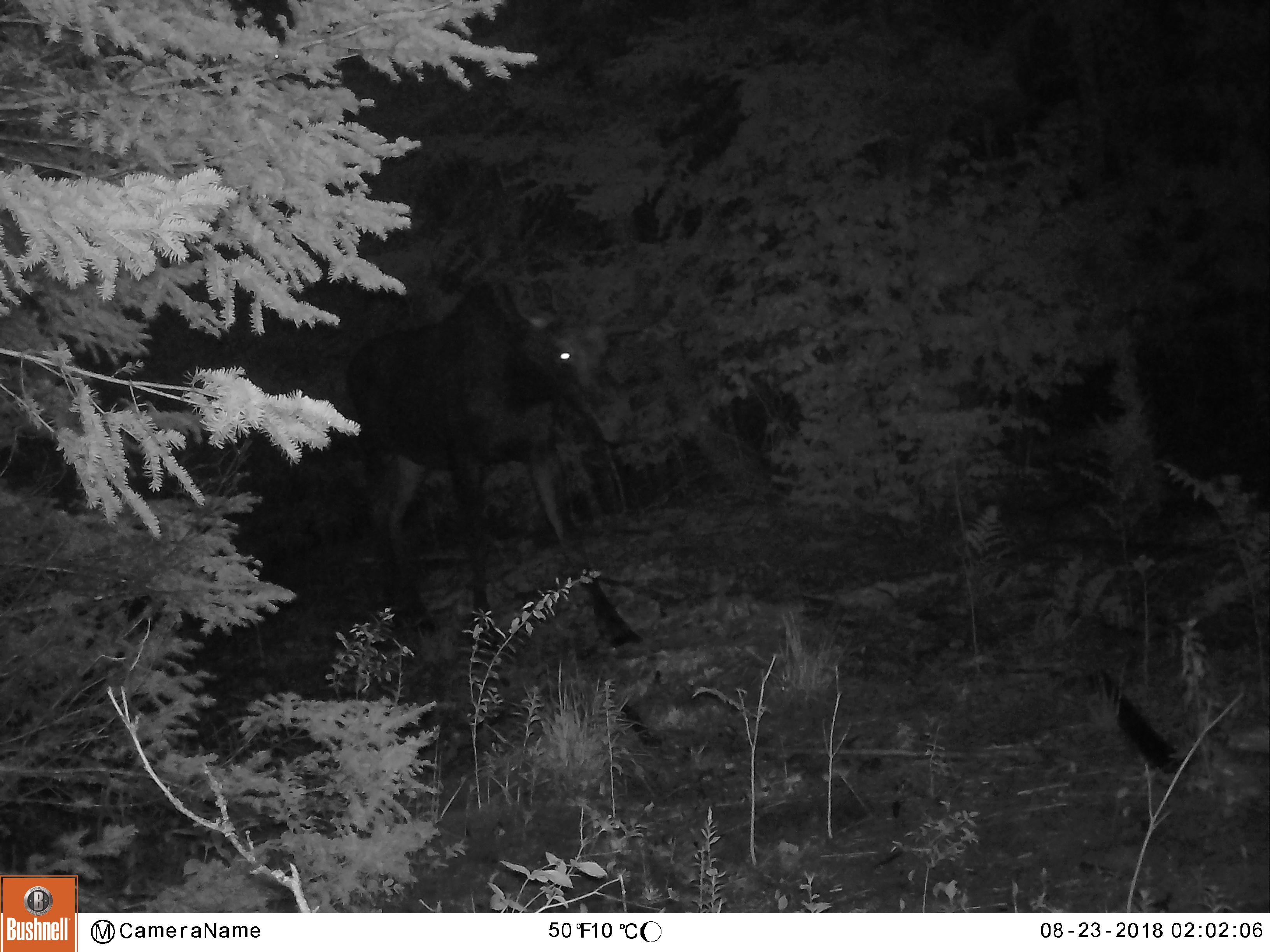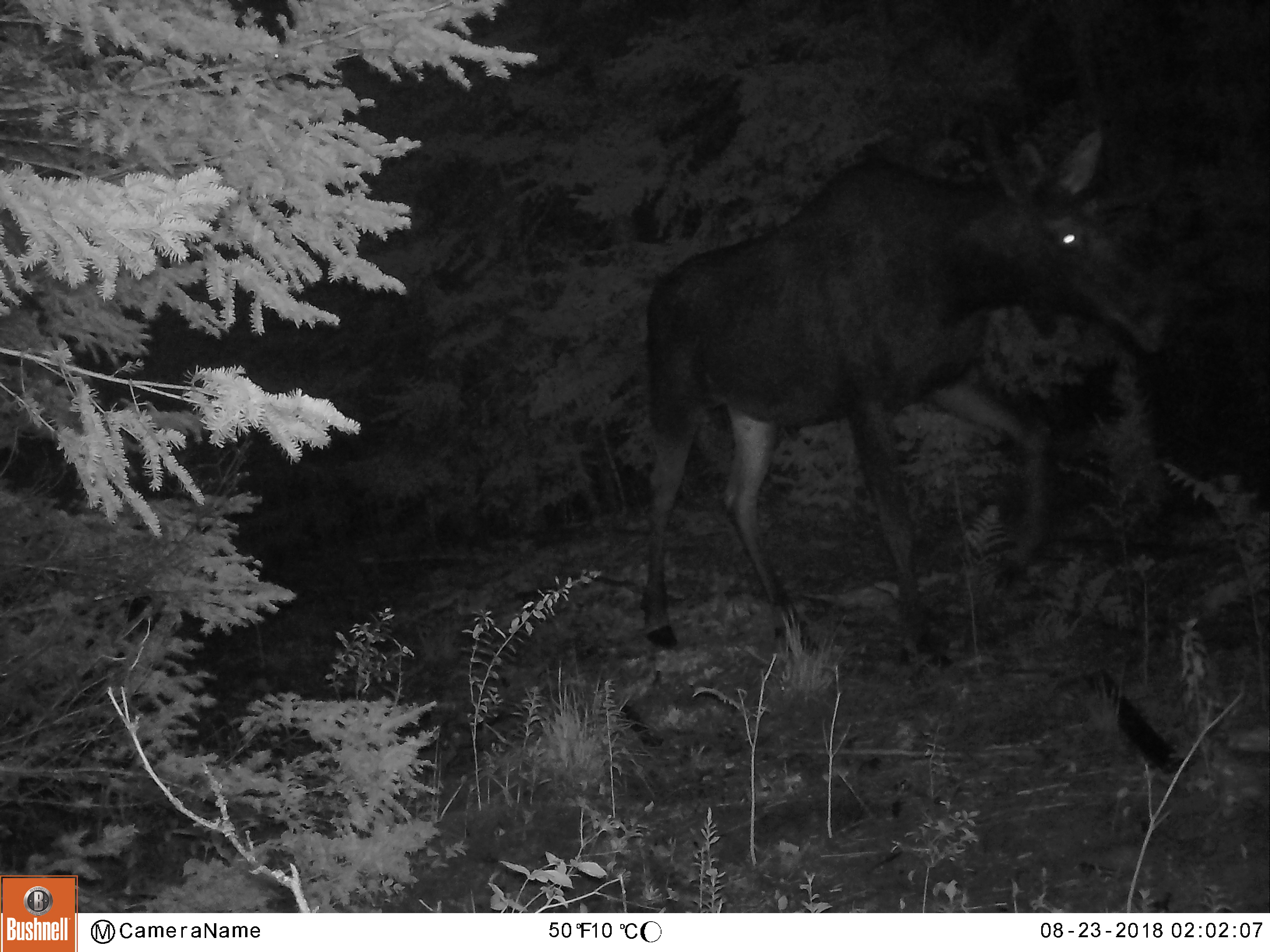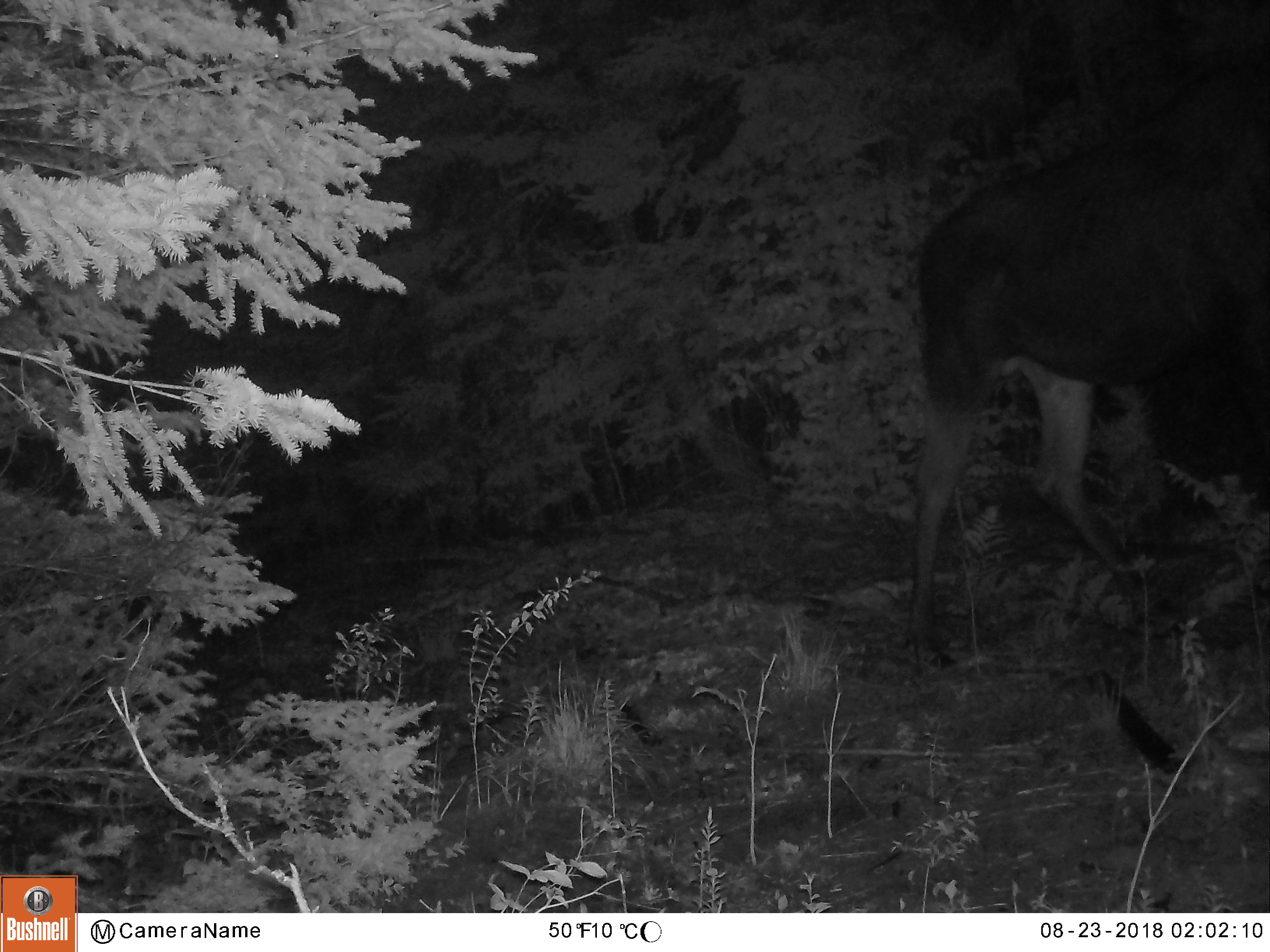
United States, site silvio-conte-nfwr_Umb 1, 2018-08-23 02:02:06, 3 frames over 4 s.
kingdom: Animalia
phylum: Chordata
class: Mammalia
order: Artiodactyla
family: Cervidae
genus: Alces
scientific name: Alces alces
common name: moose